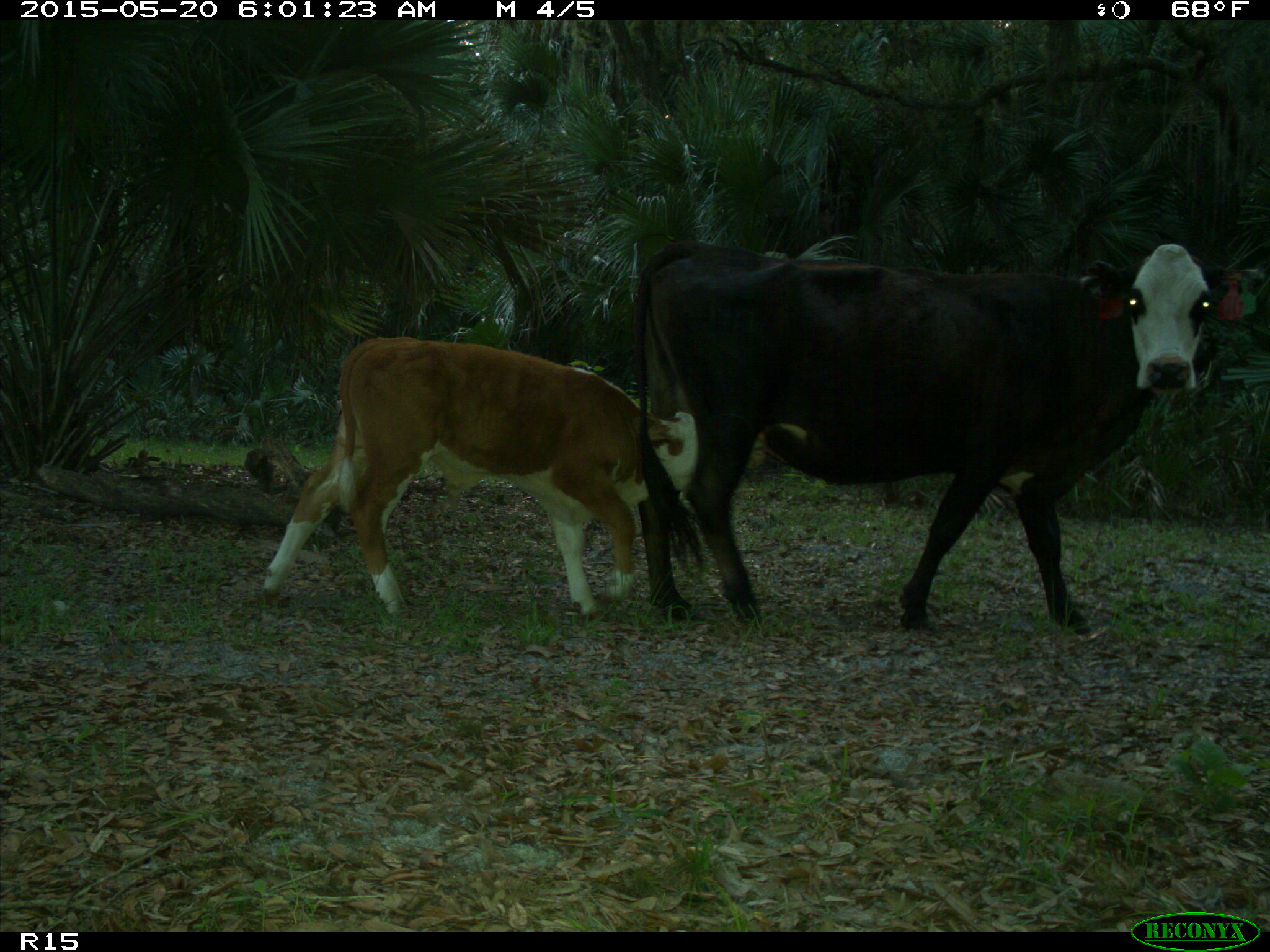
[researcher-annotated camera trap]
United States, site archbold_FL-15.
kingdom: Animalia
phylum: Chordata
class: Mammalia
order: Artiodactyla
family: Bovidae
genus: Bos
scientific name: Bos taurus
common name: domestic cow